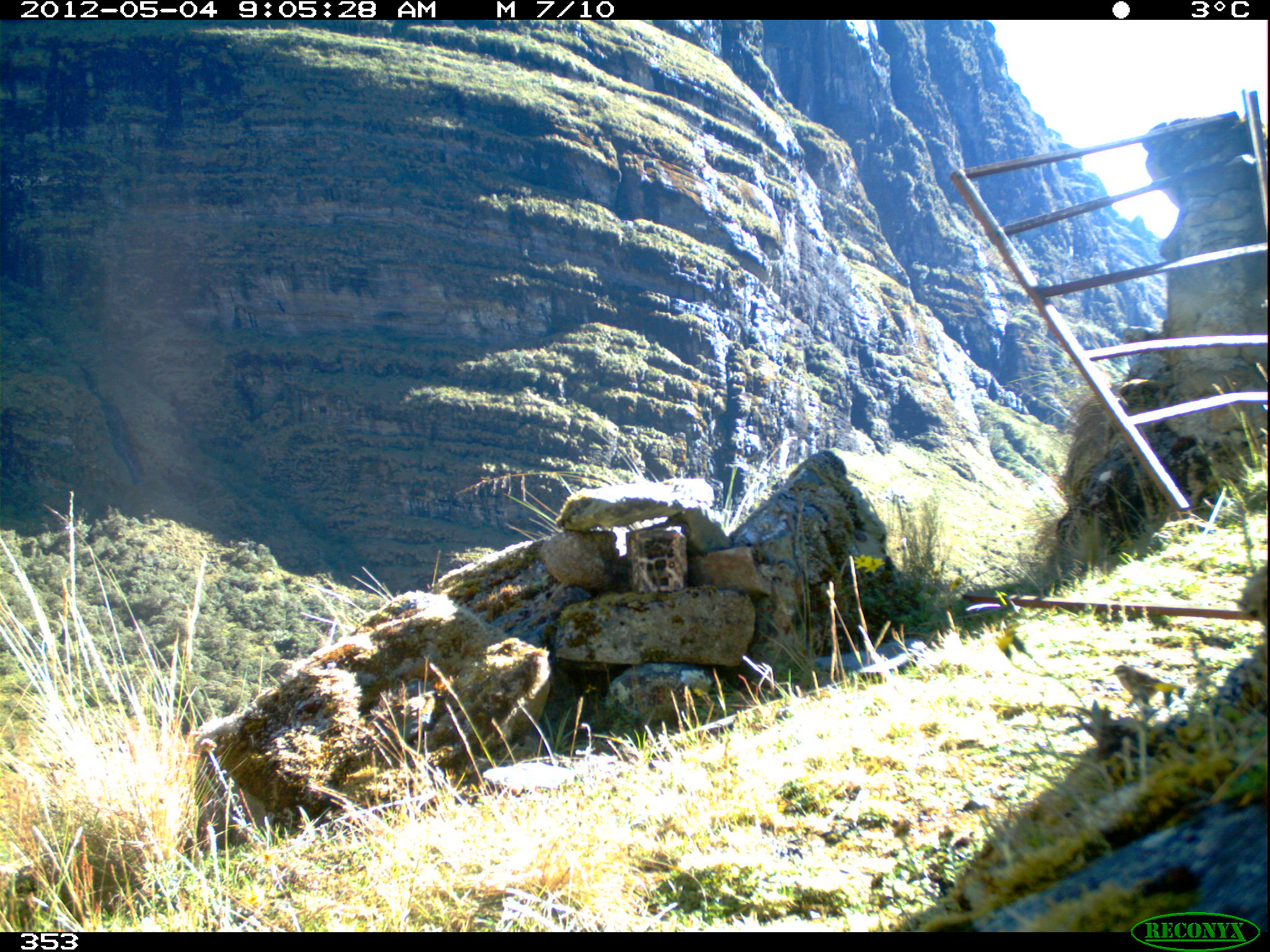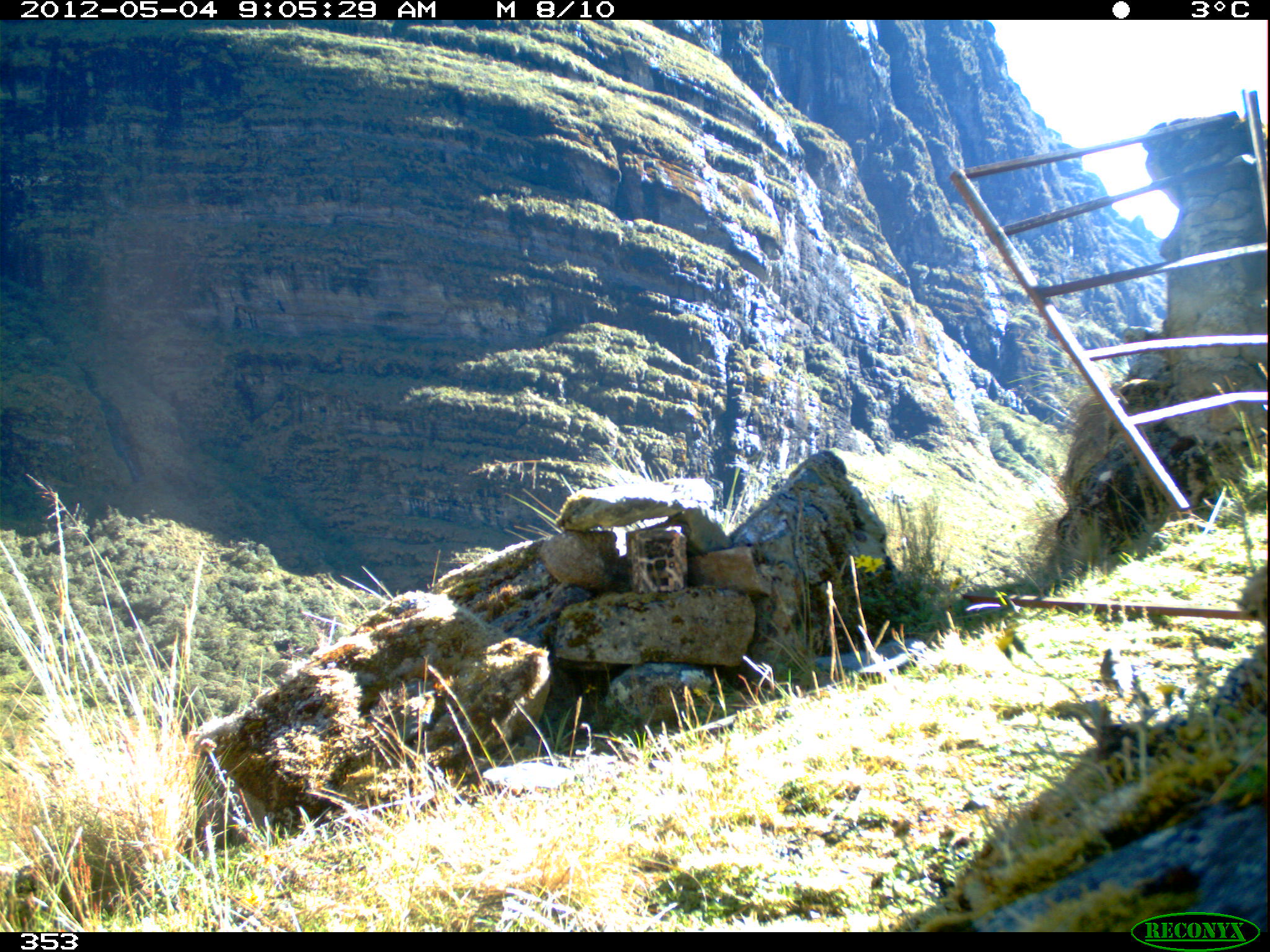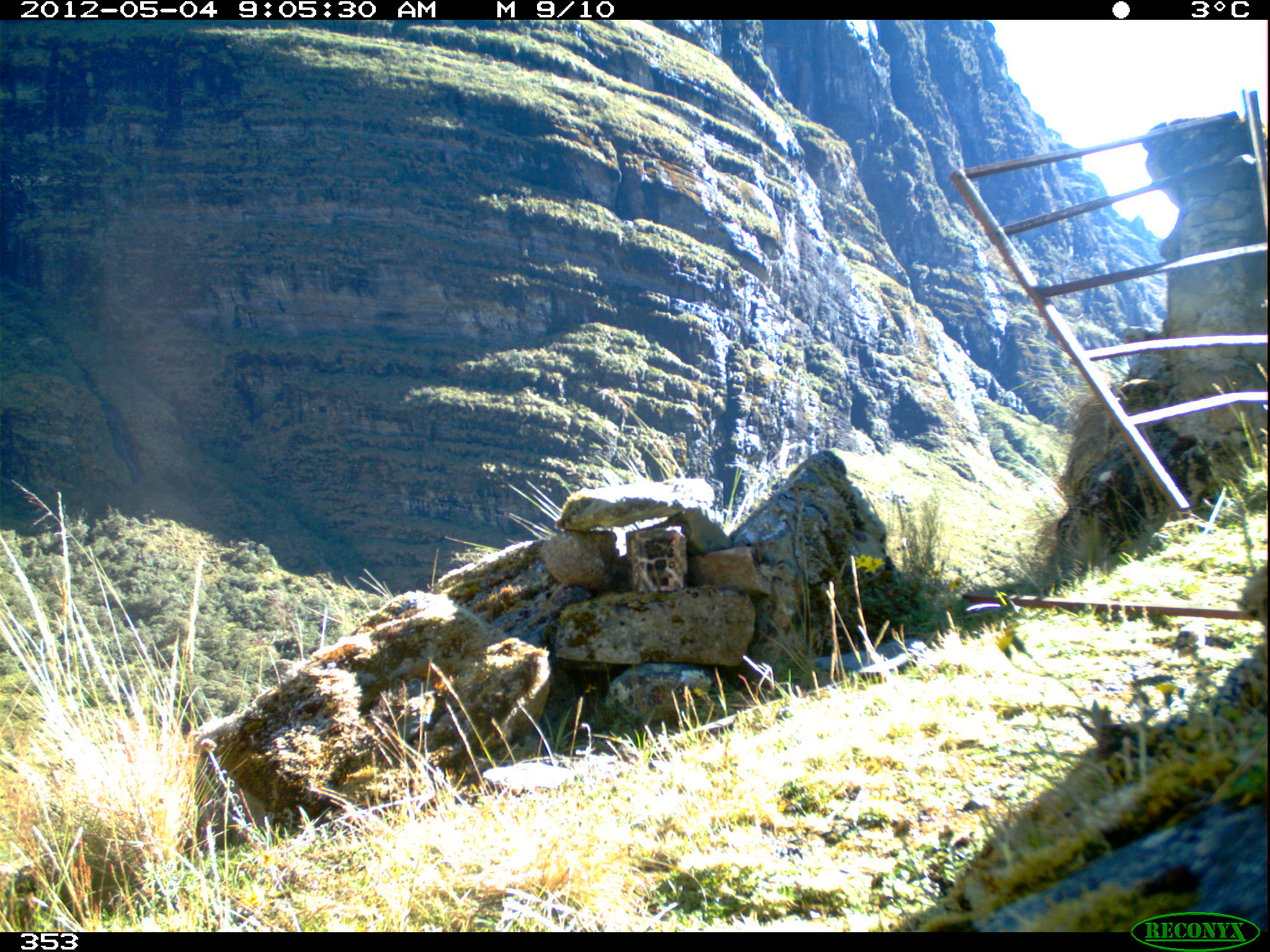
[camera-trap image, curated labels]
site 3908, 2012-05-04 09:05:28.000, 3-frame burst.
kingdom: Animalia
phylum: Chordata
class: Aves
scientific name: Aves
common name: bird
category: unknown bird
Unknown bird (bird) (Aves).